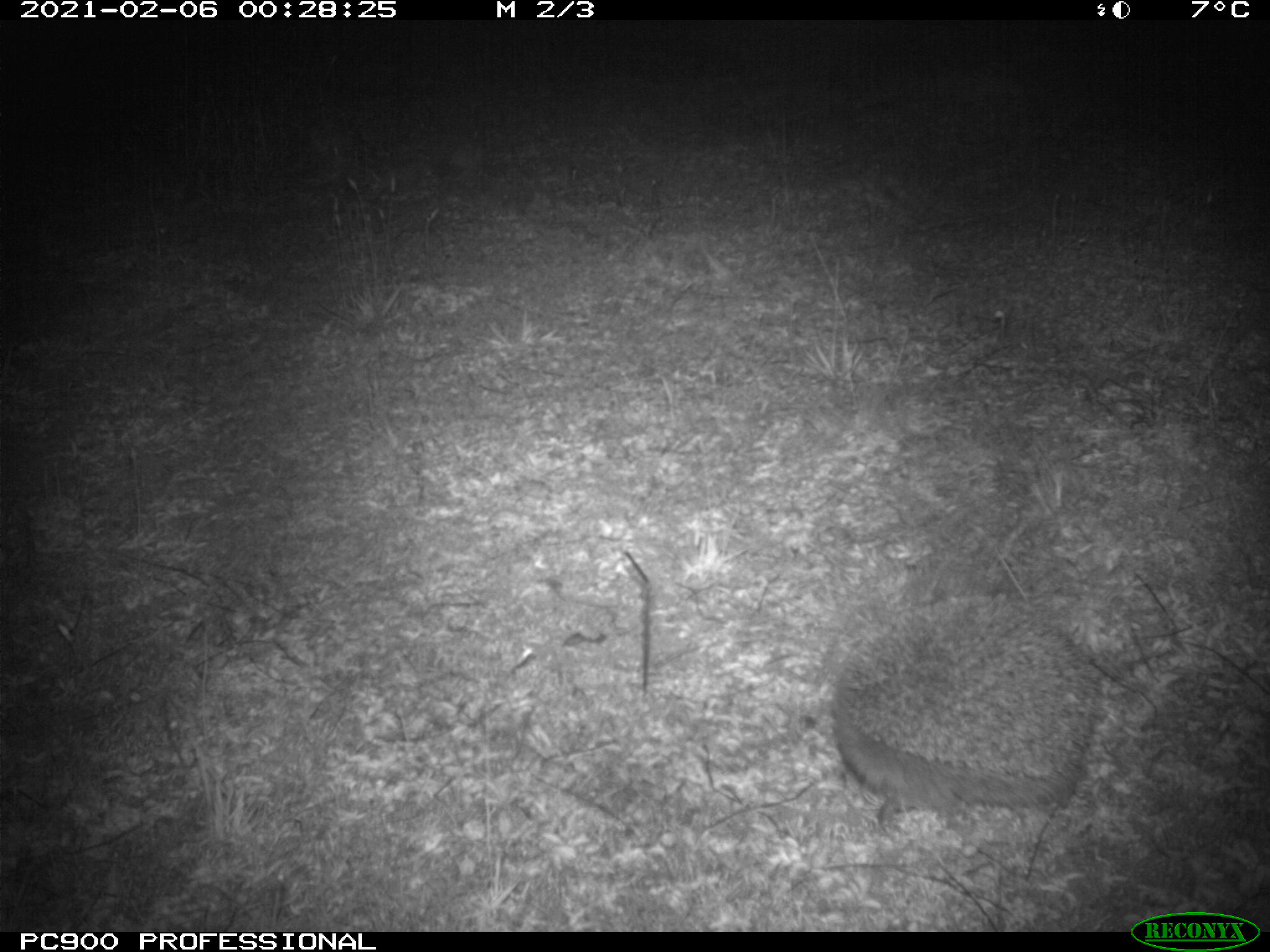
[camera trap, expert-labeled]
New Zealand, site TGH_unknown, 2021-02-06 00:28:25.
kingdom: Animalia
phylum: Chordata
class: Mammalia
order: Eulipotyphla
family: Erinaceidae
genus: Erinaceus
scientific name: Erinaceus europaeus europaeus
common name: european hedgehog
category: hedgehog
Hedgehog (european hedgehog) (Erinaceus europaeus europaeus).